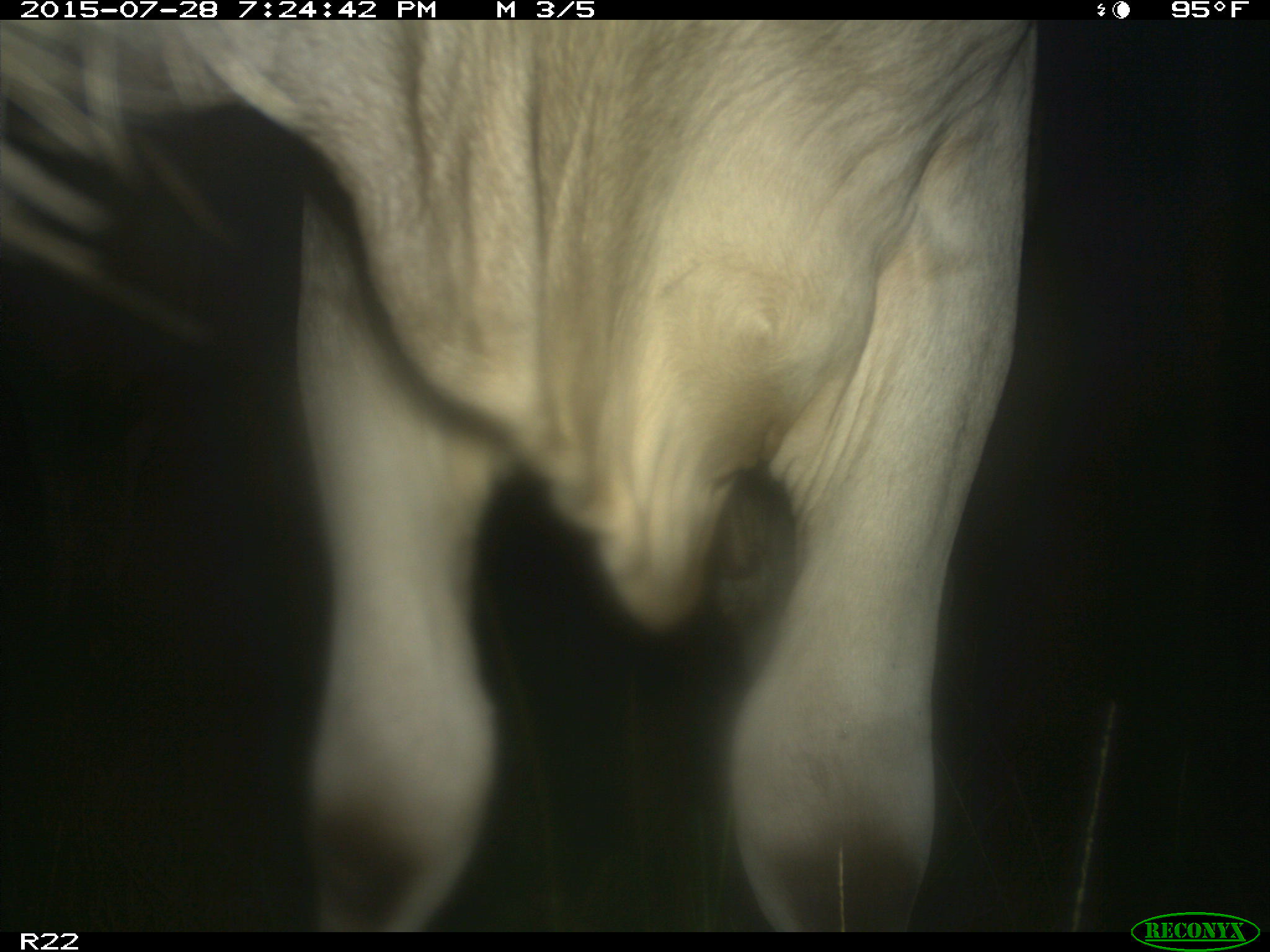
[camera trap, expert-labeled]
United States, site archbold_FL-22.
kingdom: Animalia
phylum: Chordata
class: Mammalia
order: Artiodactyla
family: Bovidae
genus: Bos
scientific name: Bos taurus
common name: domestic cow